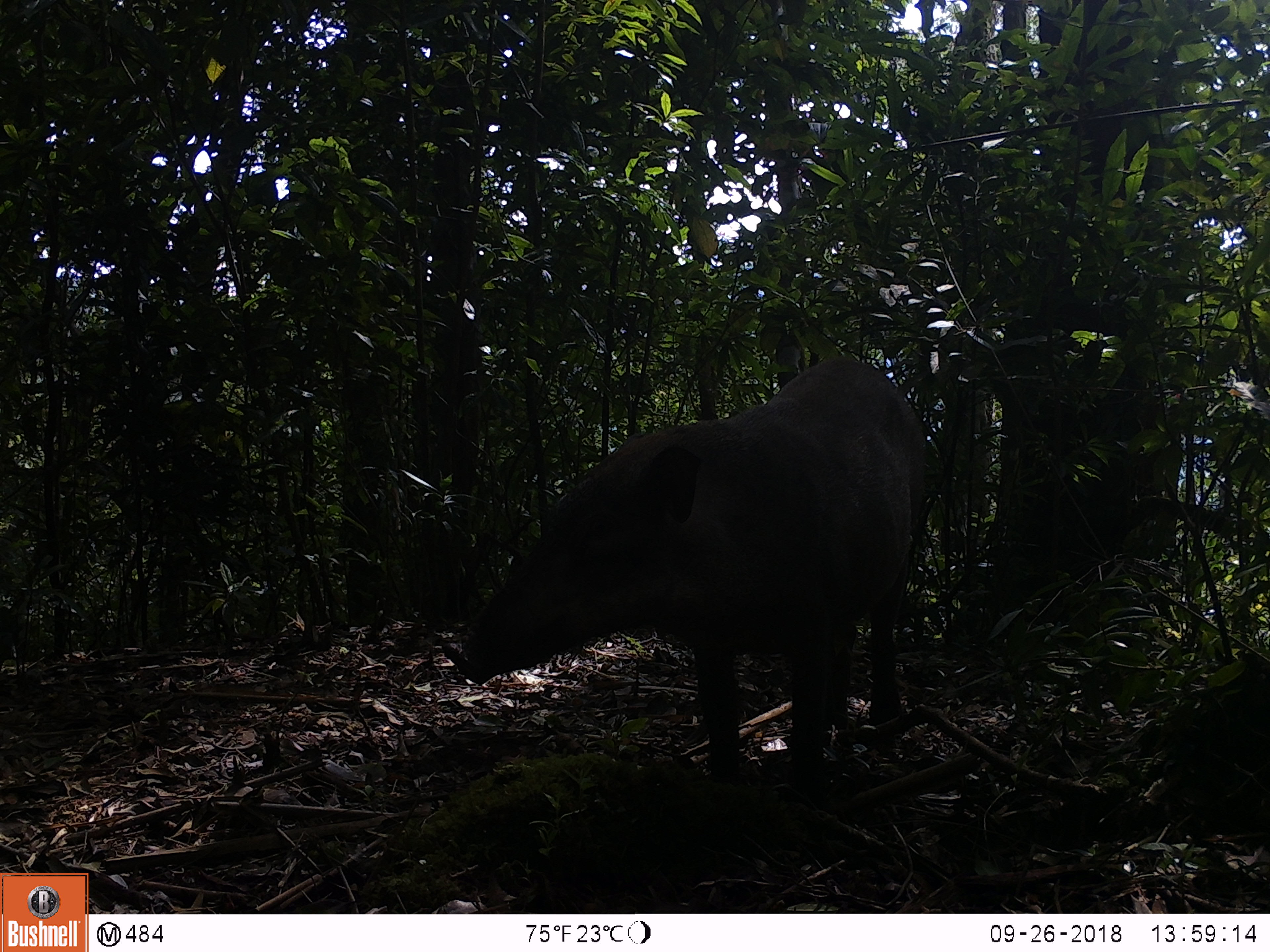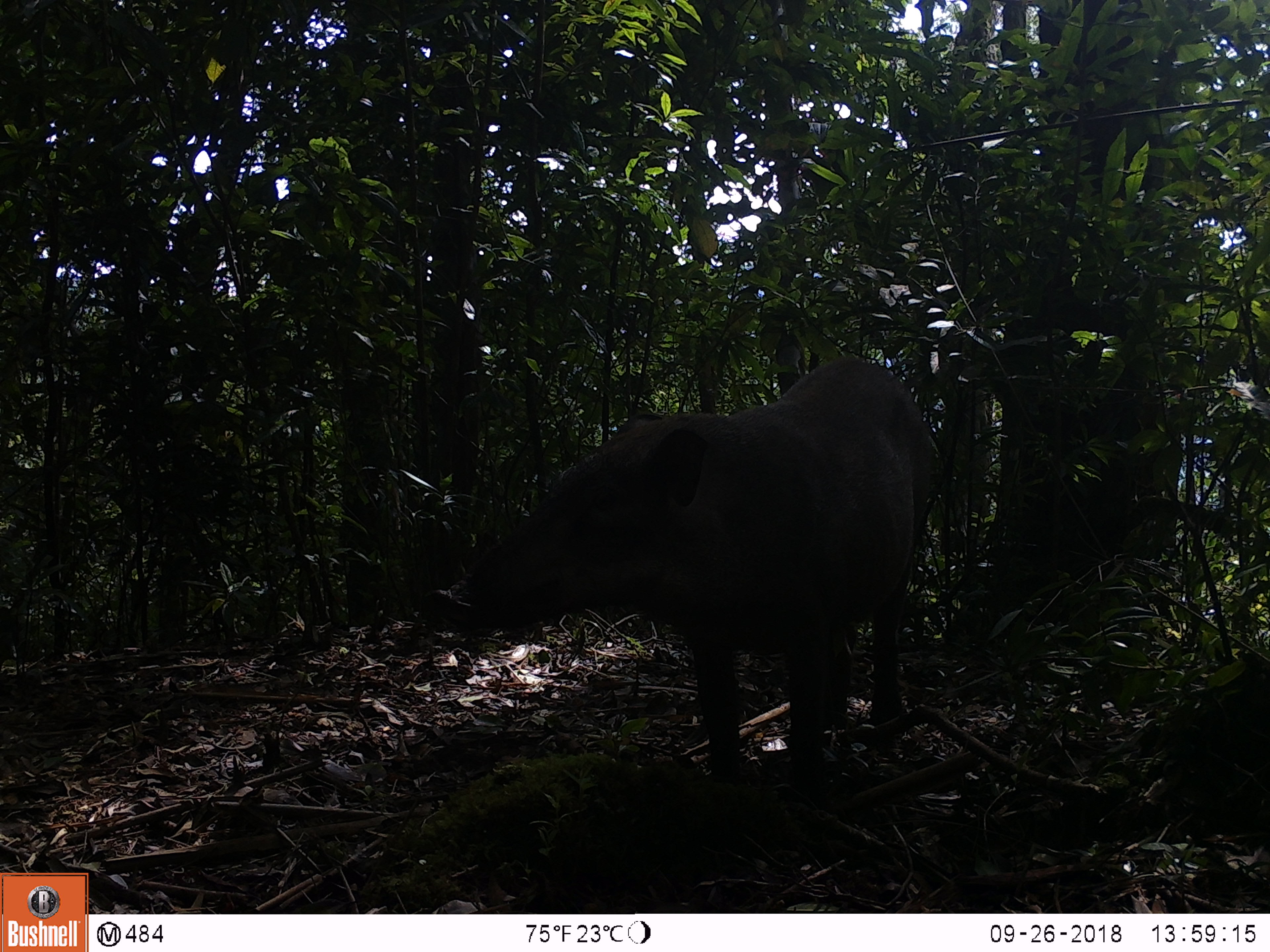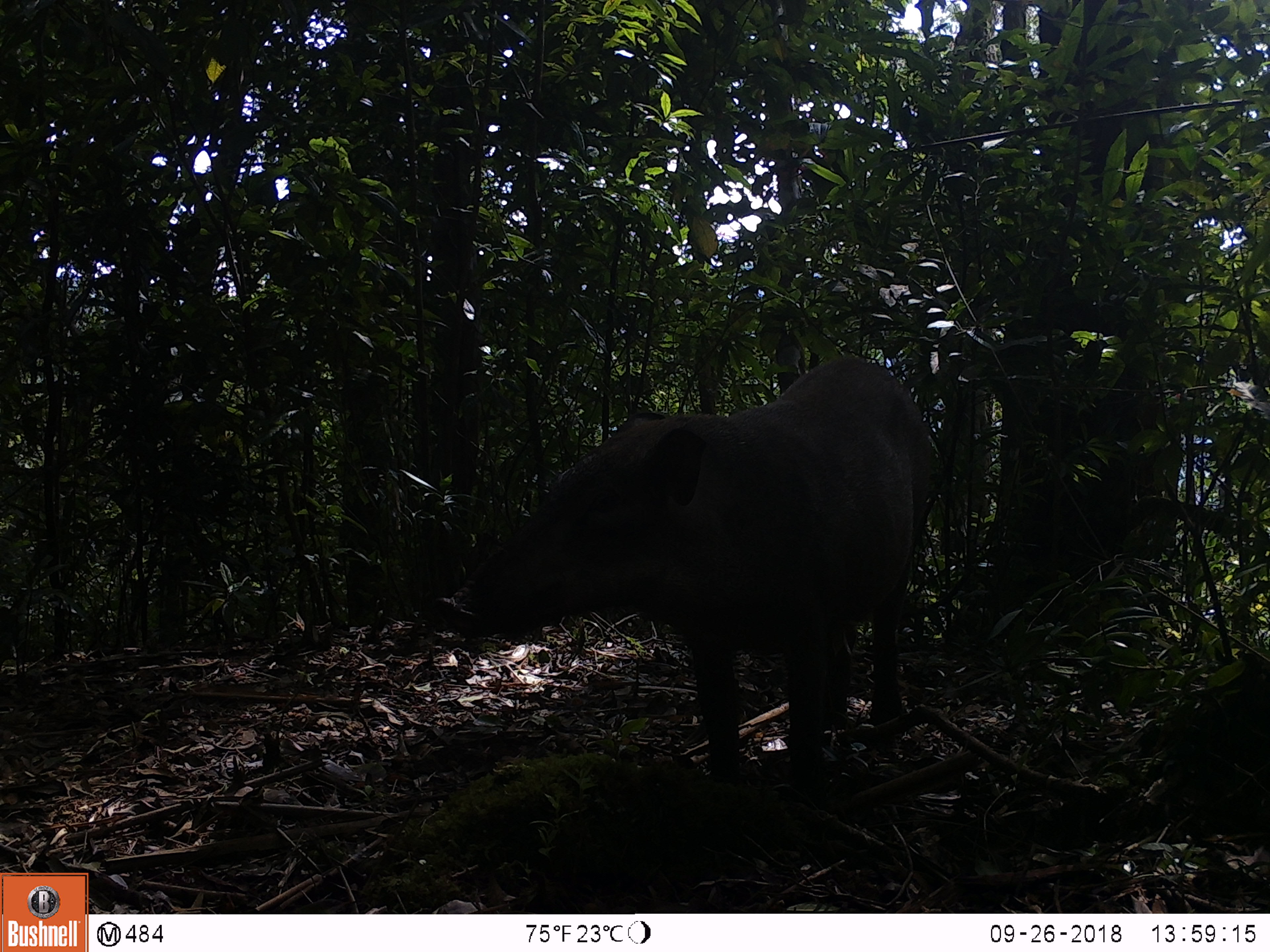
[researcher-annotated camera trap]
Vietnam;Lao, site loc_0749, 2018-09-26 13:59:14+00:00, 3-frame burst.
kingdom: Animalia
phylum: Chordata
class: Mammalia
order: Artiodactyla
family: Suidae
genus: Sus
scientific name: Sus scrofa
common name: eurasian wild pig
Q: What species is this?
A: Eurasian wild pig (Sus scrofa).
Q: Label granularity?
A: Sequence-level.